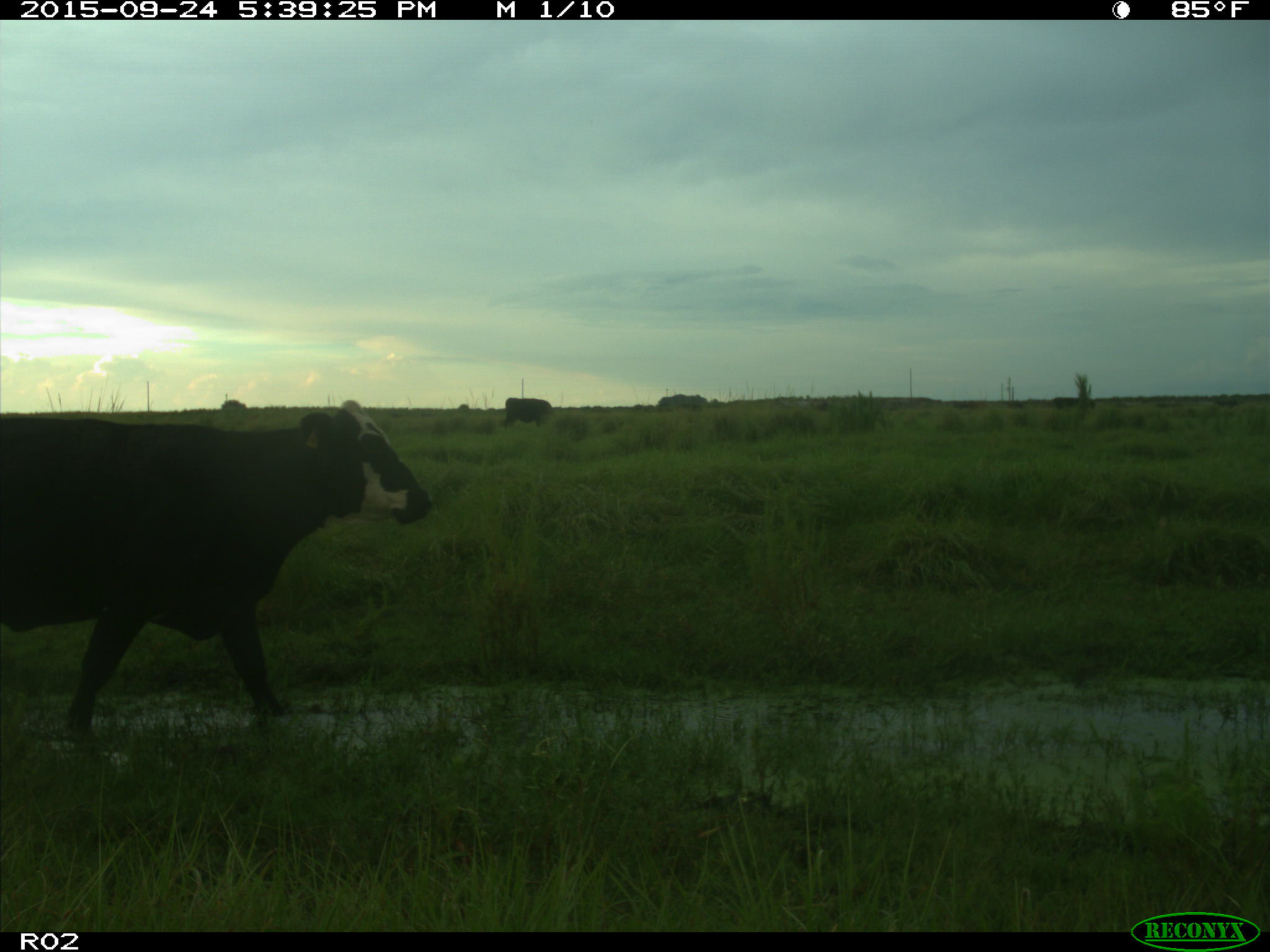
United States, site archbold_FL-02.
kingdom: Animalia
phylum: Chordata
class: Mammalia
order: Artiodactyla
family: Bovidae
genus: Bos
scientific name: Bos taurus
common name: domestic cow